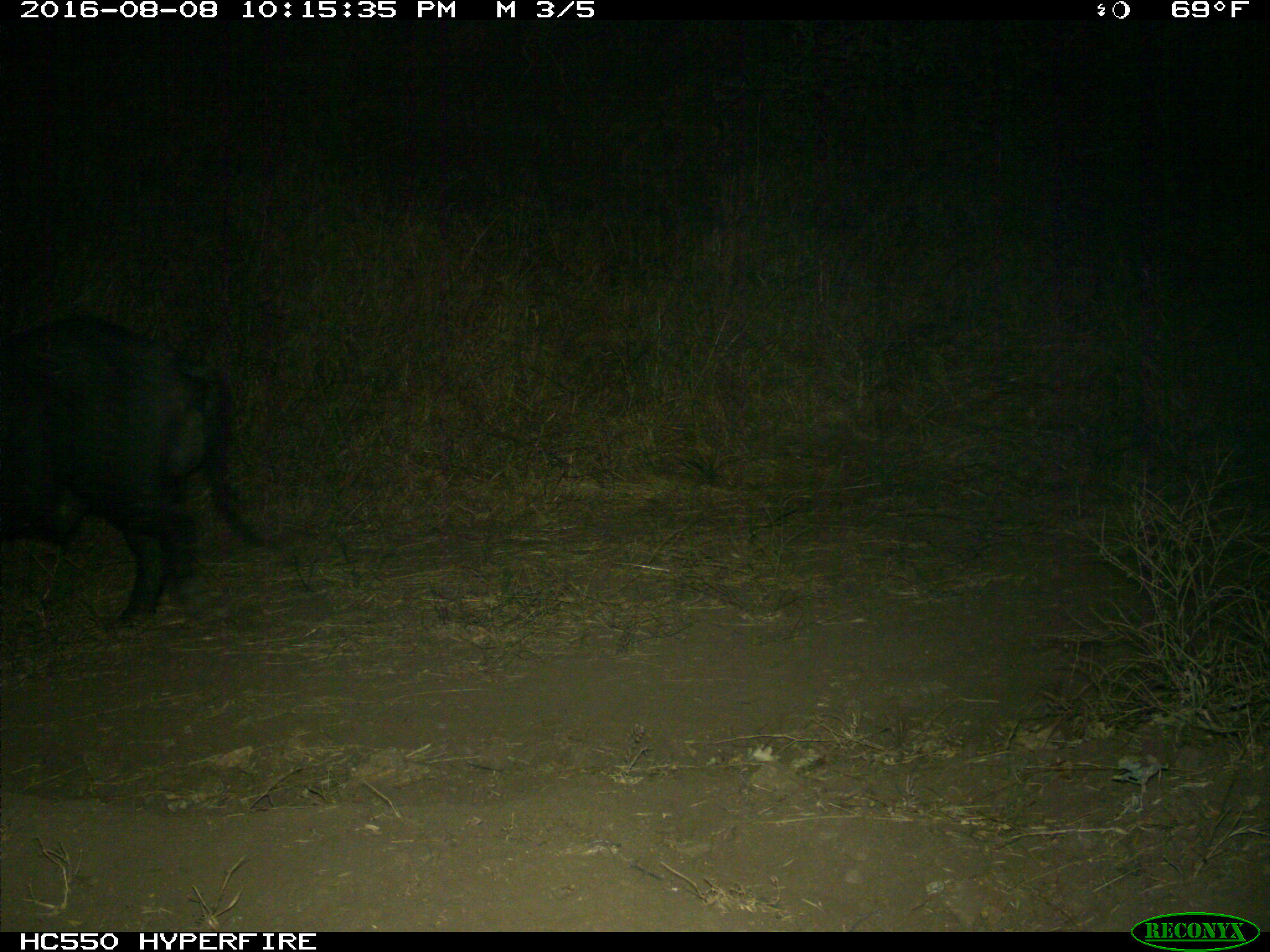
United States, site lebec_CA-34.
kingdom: Animalia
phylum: Chordata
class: Mammalia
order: Artiodactyla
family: Suidae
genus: Sus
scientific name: Sus scrofa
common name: wild boar